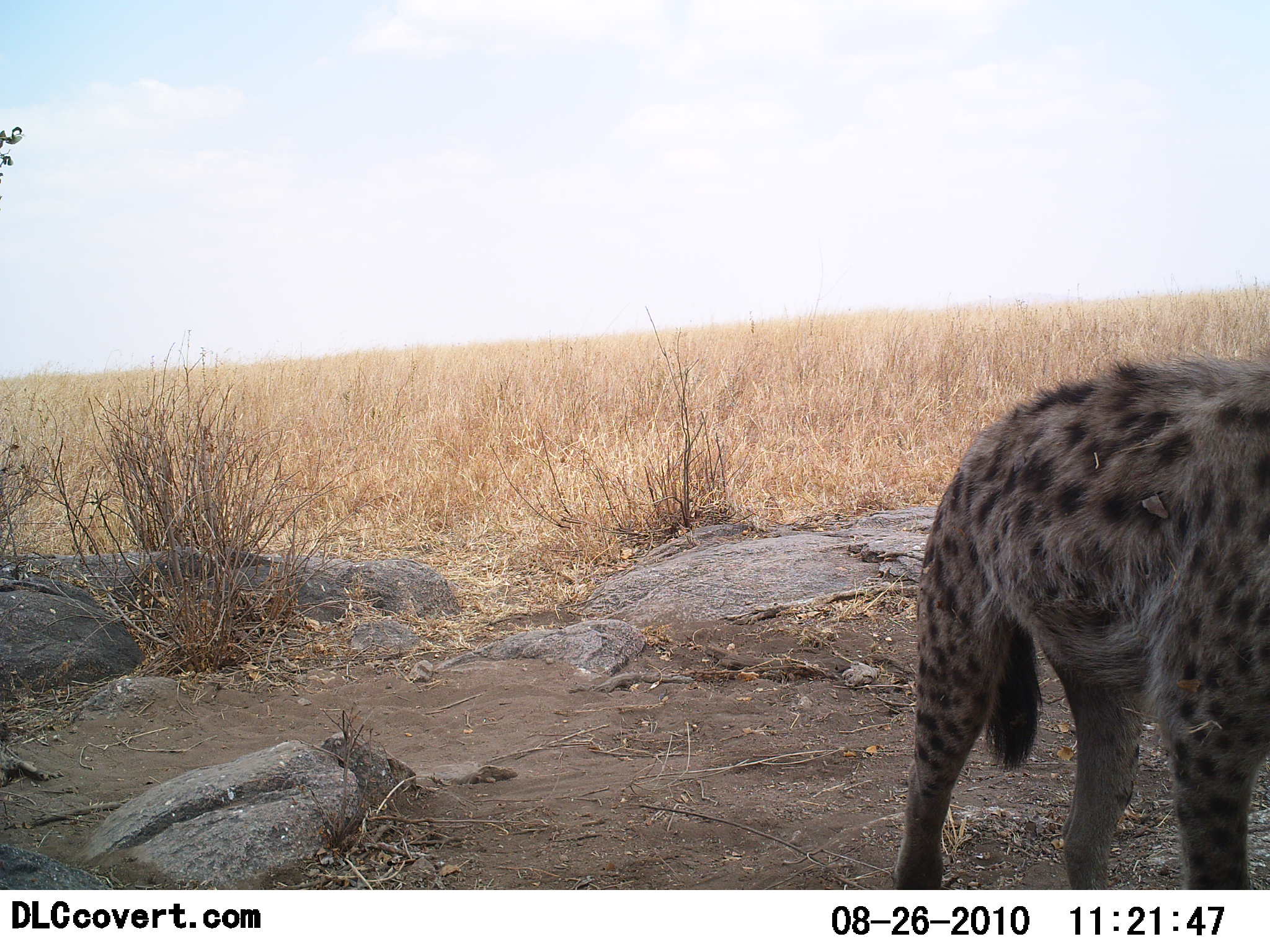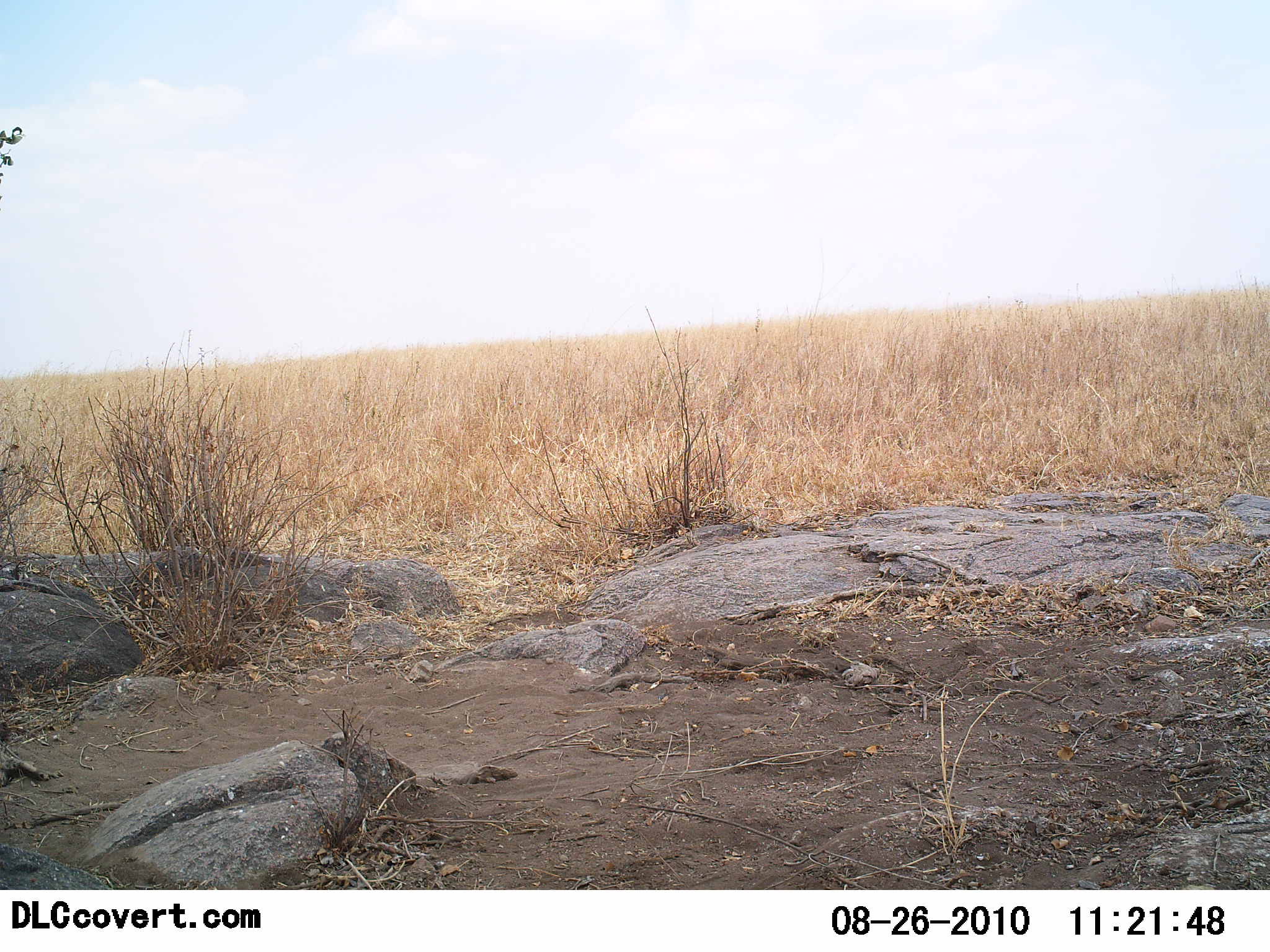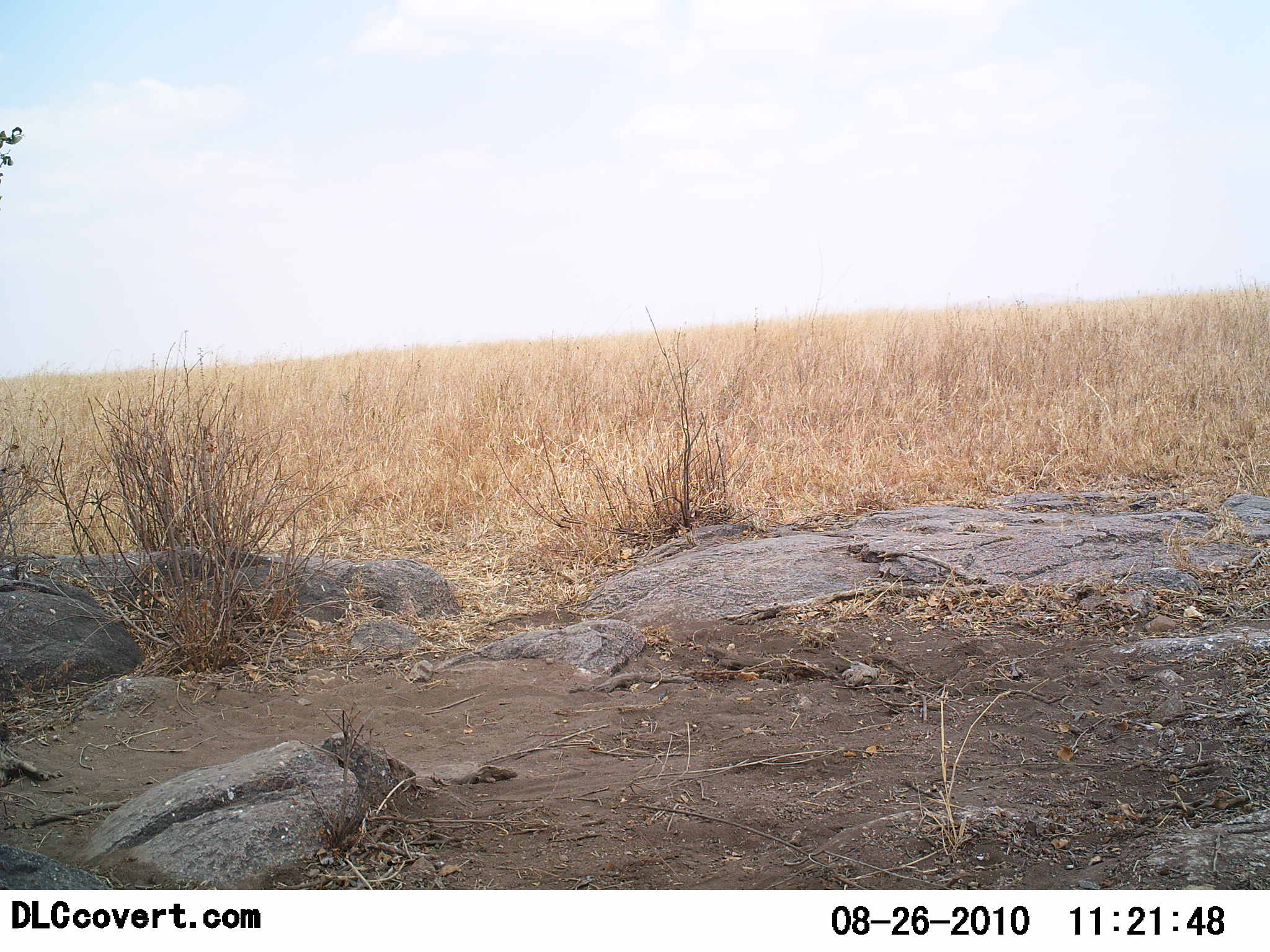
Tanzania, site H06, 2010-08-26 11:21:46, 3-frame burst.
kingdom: Animalia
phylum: Chordata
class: Mammalia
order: Carnivora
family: Hyaenidae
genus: Crocuta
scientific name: Crocuta crocuta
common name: spotted hyena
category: hyenaspotted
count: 1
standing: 27%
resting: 0%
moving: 82%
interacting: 0%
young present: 0%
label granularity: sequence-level